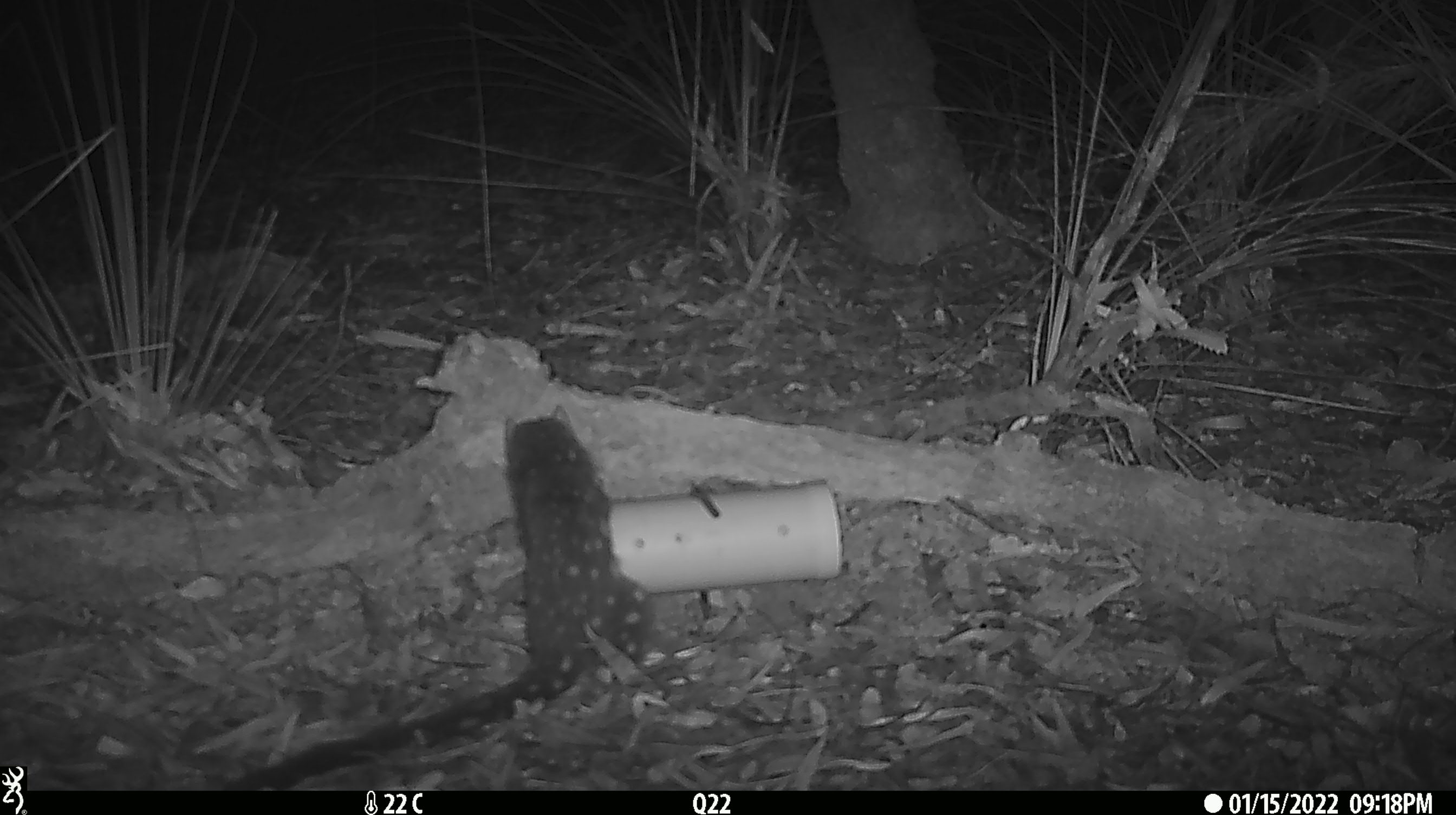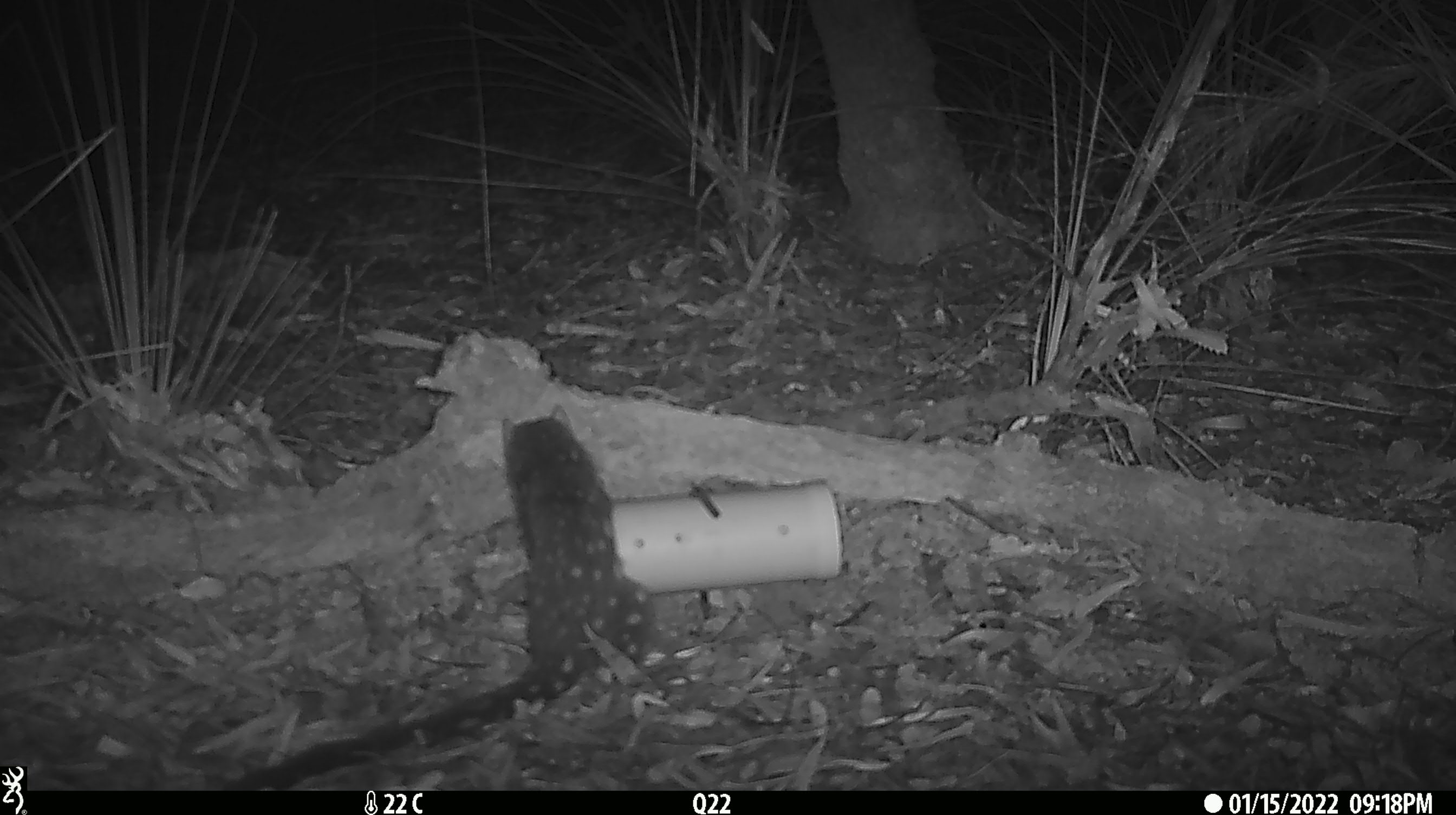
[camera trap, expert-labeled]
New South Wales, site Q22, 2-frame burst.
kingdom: Animalia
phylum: Chordata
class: Mammalia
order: Dasyuromorphia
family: Dasyuridae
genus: Dasyurus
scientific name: Dasyurus maculatus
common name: spotted-tailed quoll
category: quoll